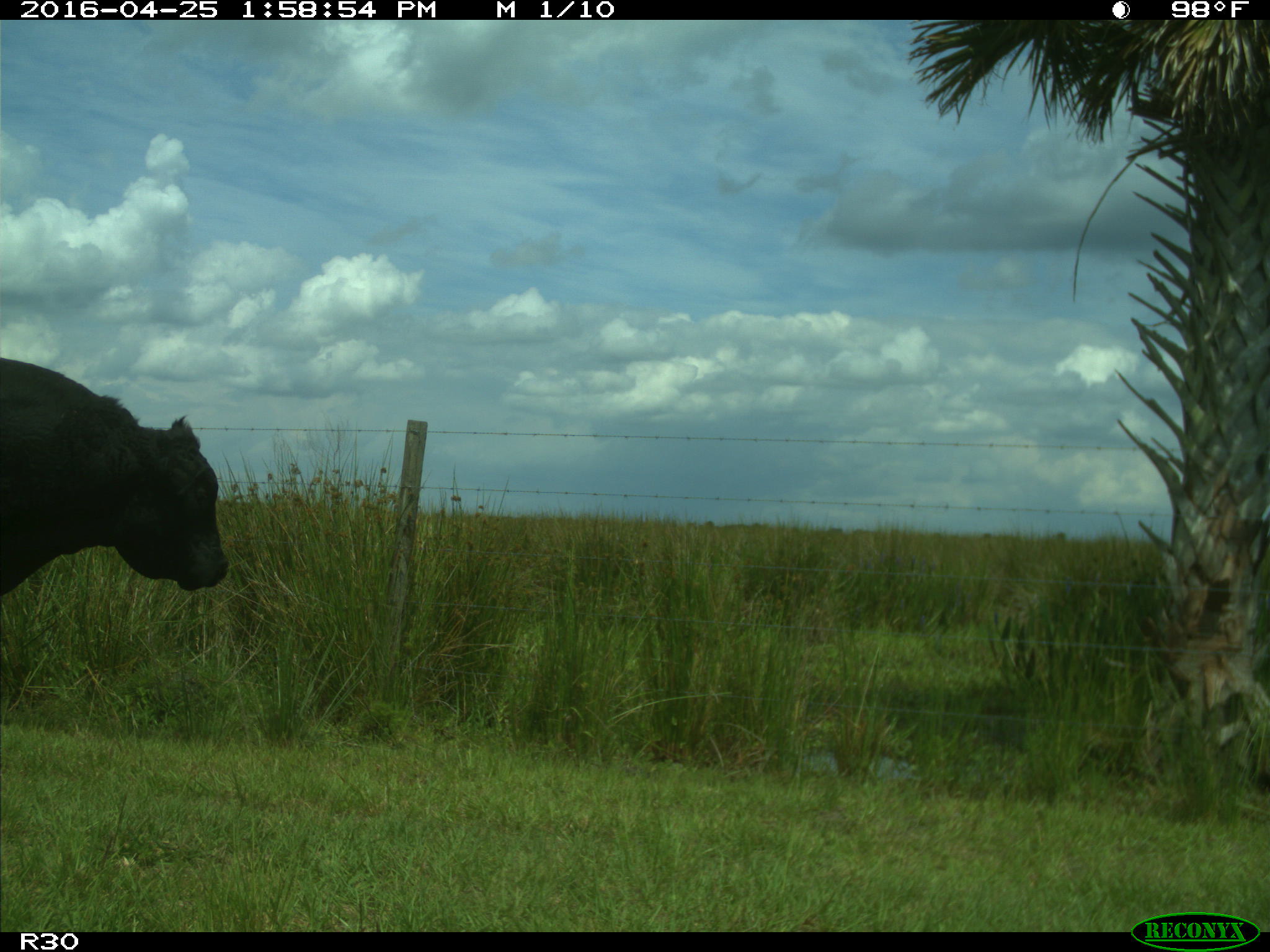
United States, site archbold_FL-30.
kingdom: Animalia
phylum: Chordata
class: Mammalia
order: Artiodactyla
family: Bovidae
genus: Bos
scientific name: Bos taurus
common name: domestic cow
Bos taurus (domestic cow).